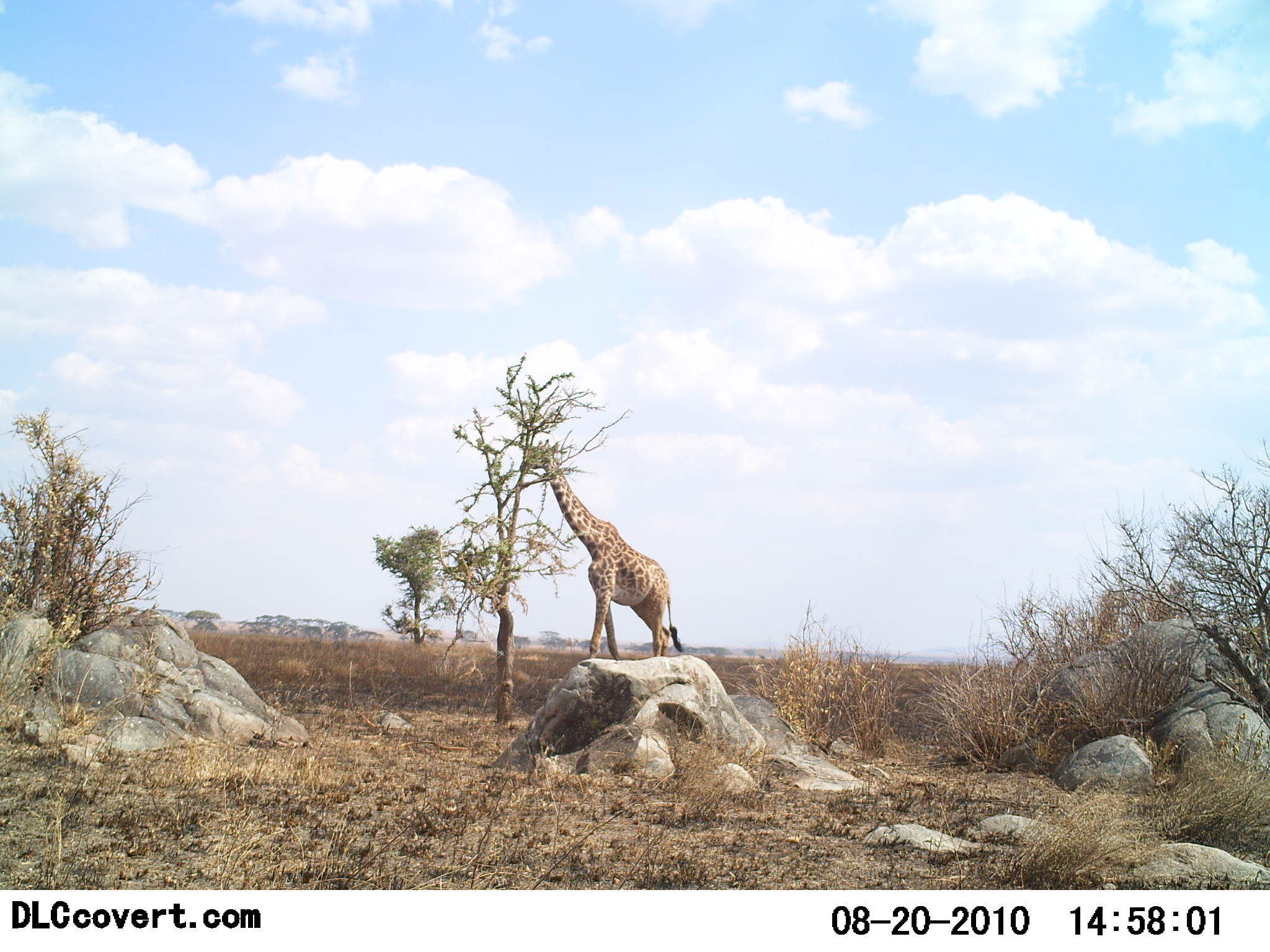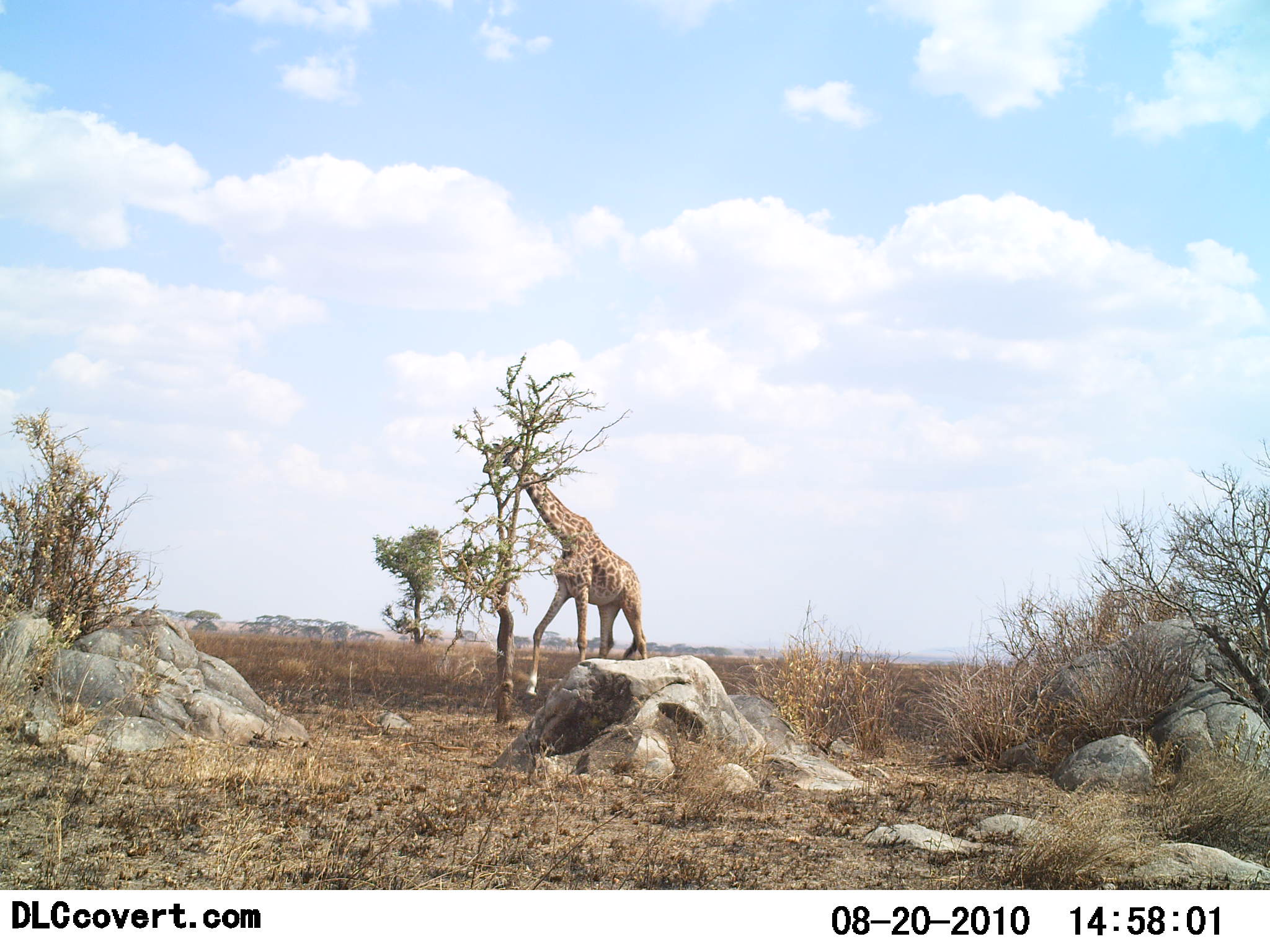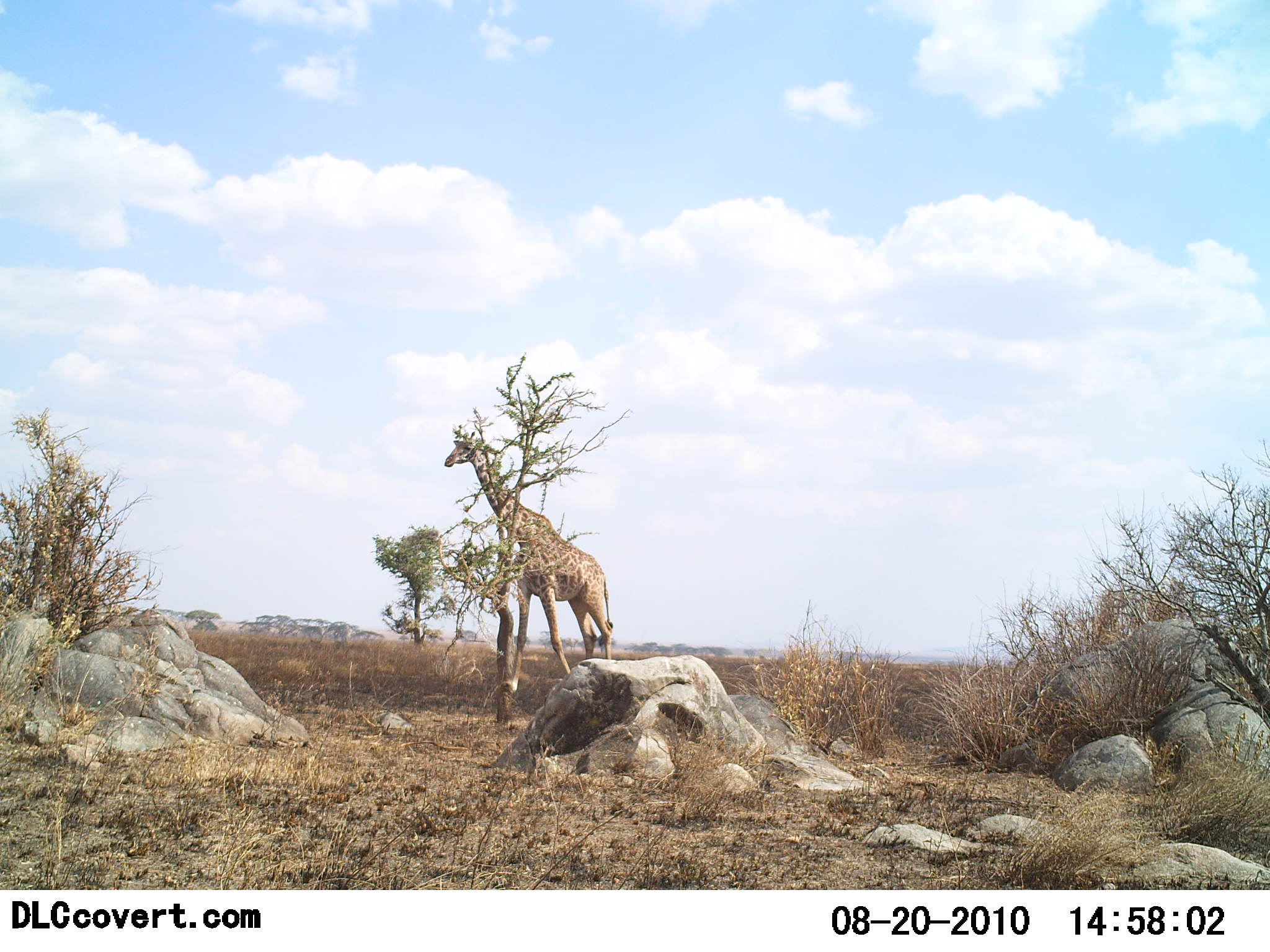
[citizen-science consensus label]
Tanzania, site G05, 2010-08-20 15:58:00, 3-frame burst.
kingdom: Animalia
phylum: Chordata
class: Mammalia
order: Artiodactyla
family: Giraffidae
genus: Giraffa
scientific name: Giraffa camelopardalis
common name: giraffe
Giraffe (Giraffa camelopardalis), count 1. Behavior (volunteer vote fractions): standing 0%, resting 0%, moving 100%, interacting 0%. Young present (vote fraction): 0%. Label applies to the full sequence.